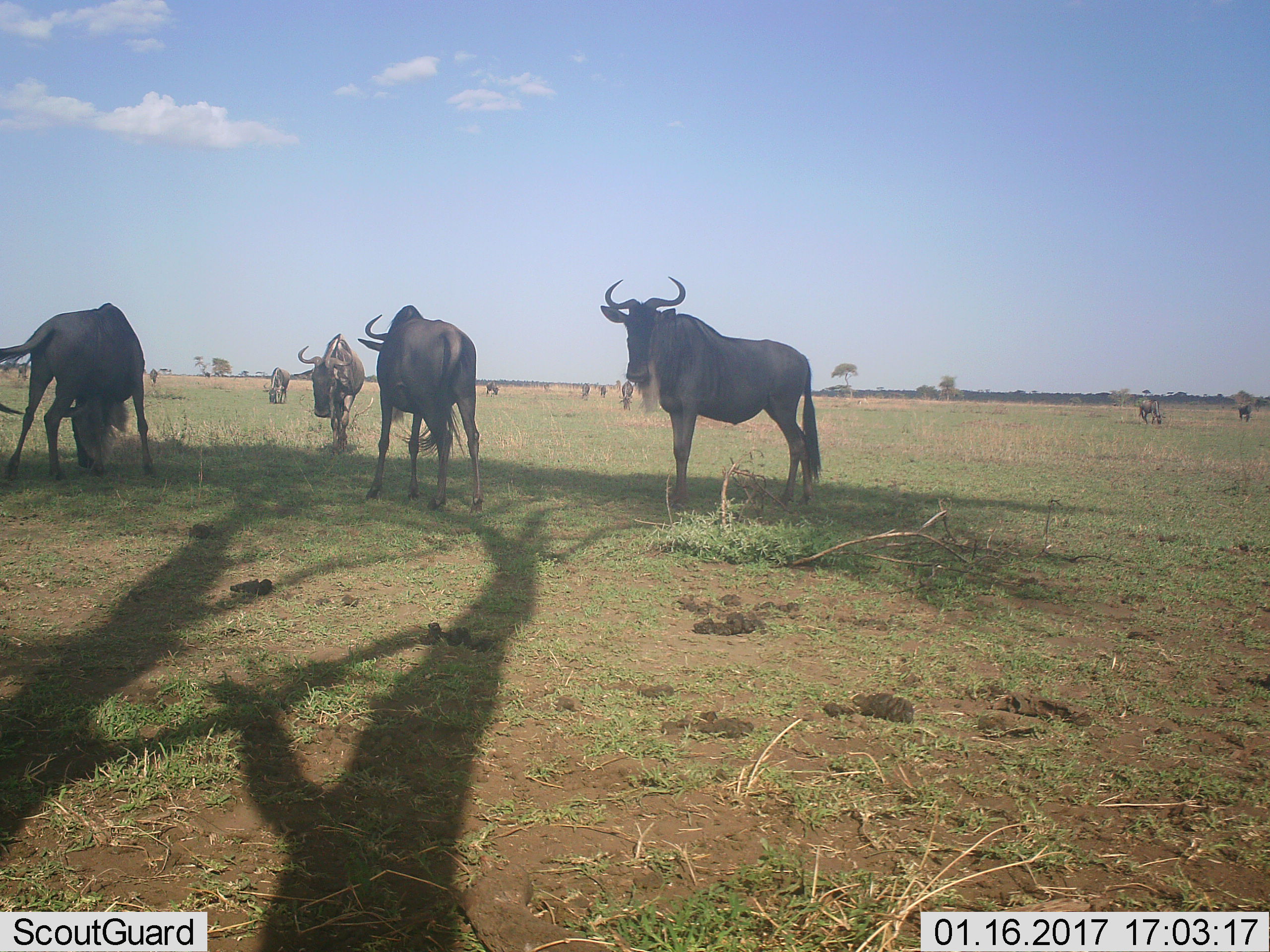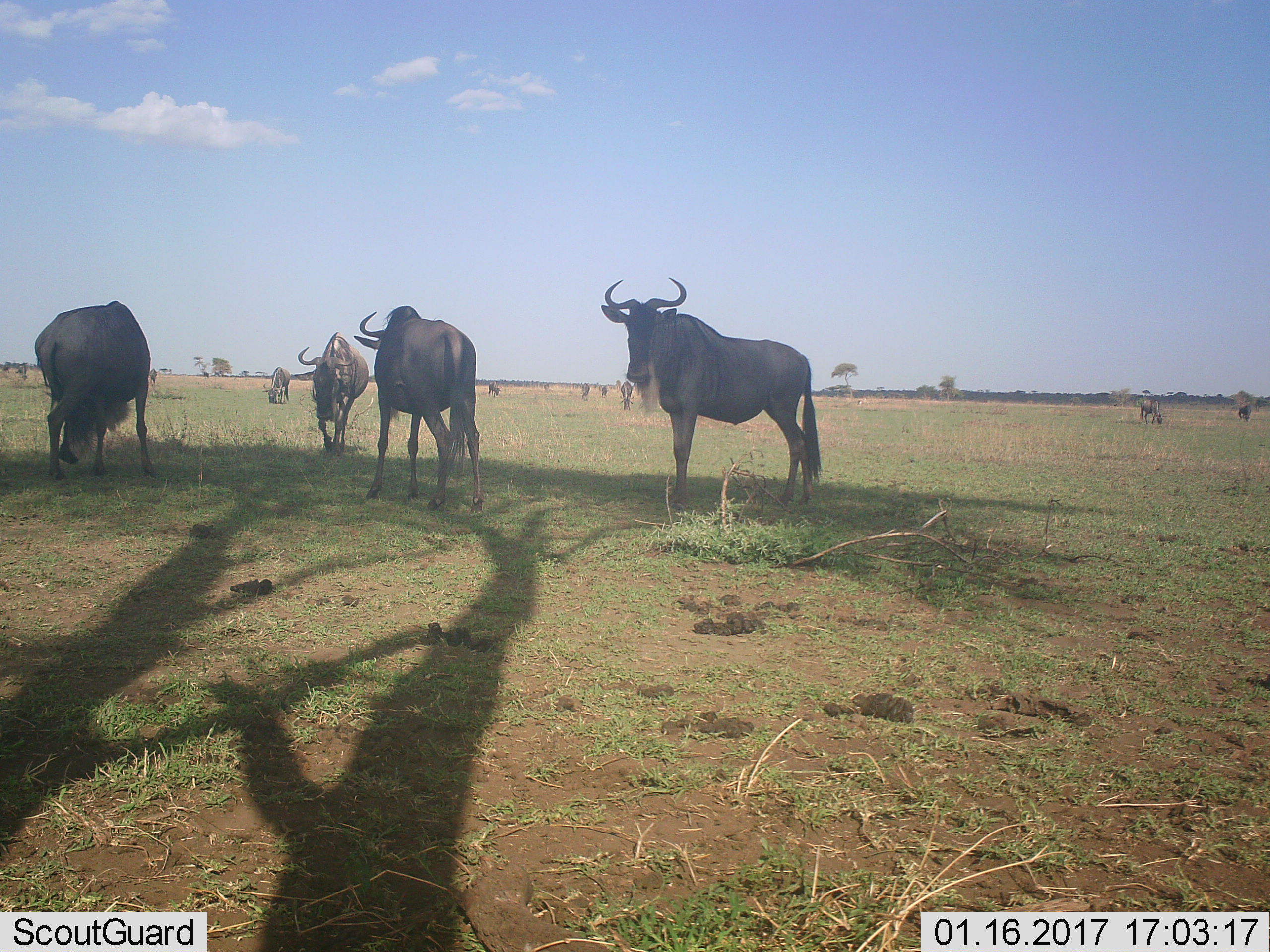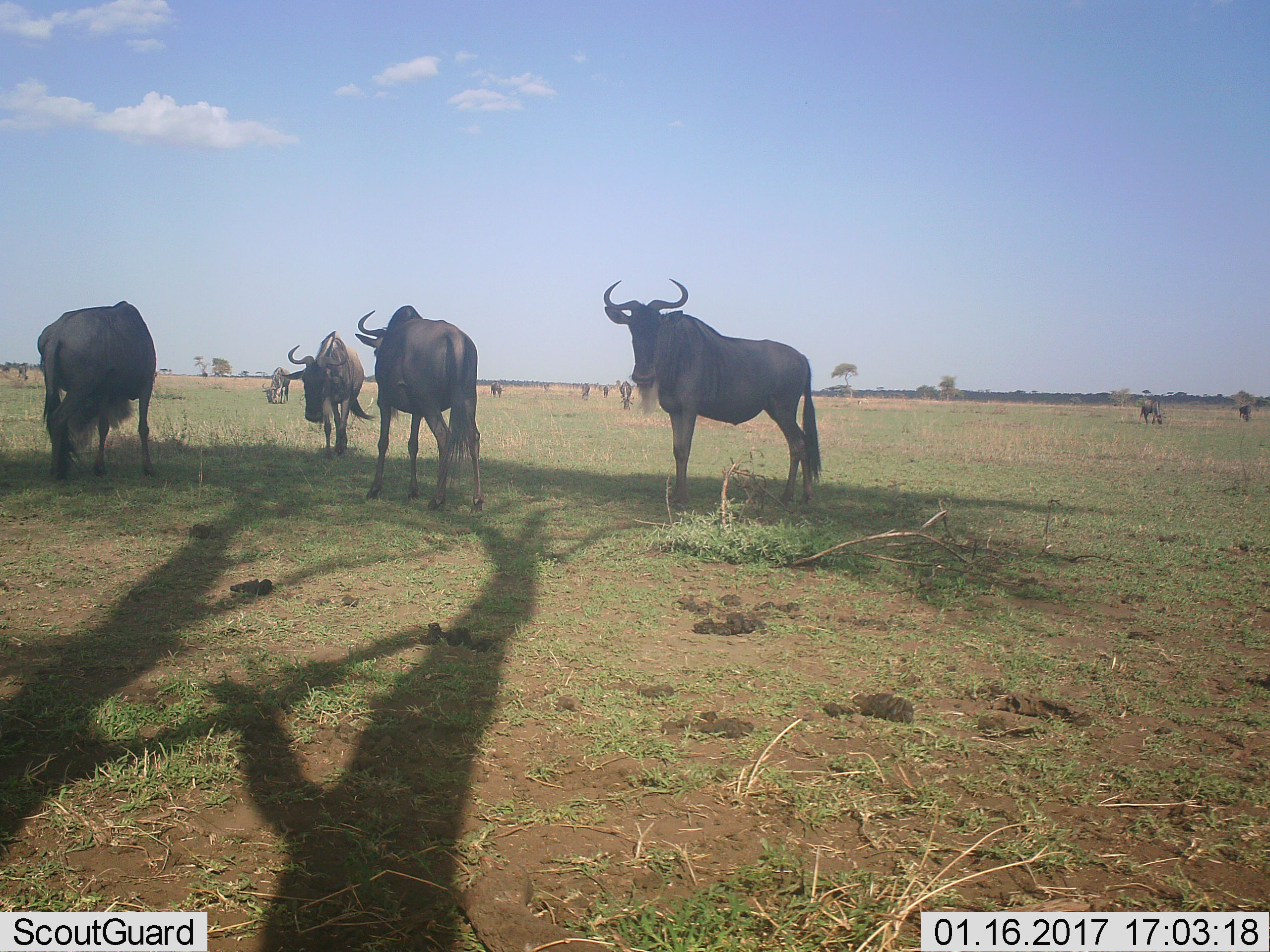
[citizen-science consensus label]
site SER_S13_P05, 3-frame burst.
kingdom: Animalia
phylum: Chordata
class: Mammalia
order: Artiodactyla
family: Bovidae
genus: Connochaetes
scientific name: Connochaetes taurinus taurinus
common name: blue wildebeest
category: wildebeestblue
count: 11-50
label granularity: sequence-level